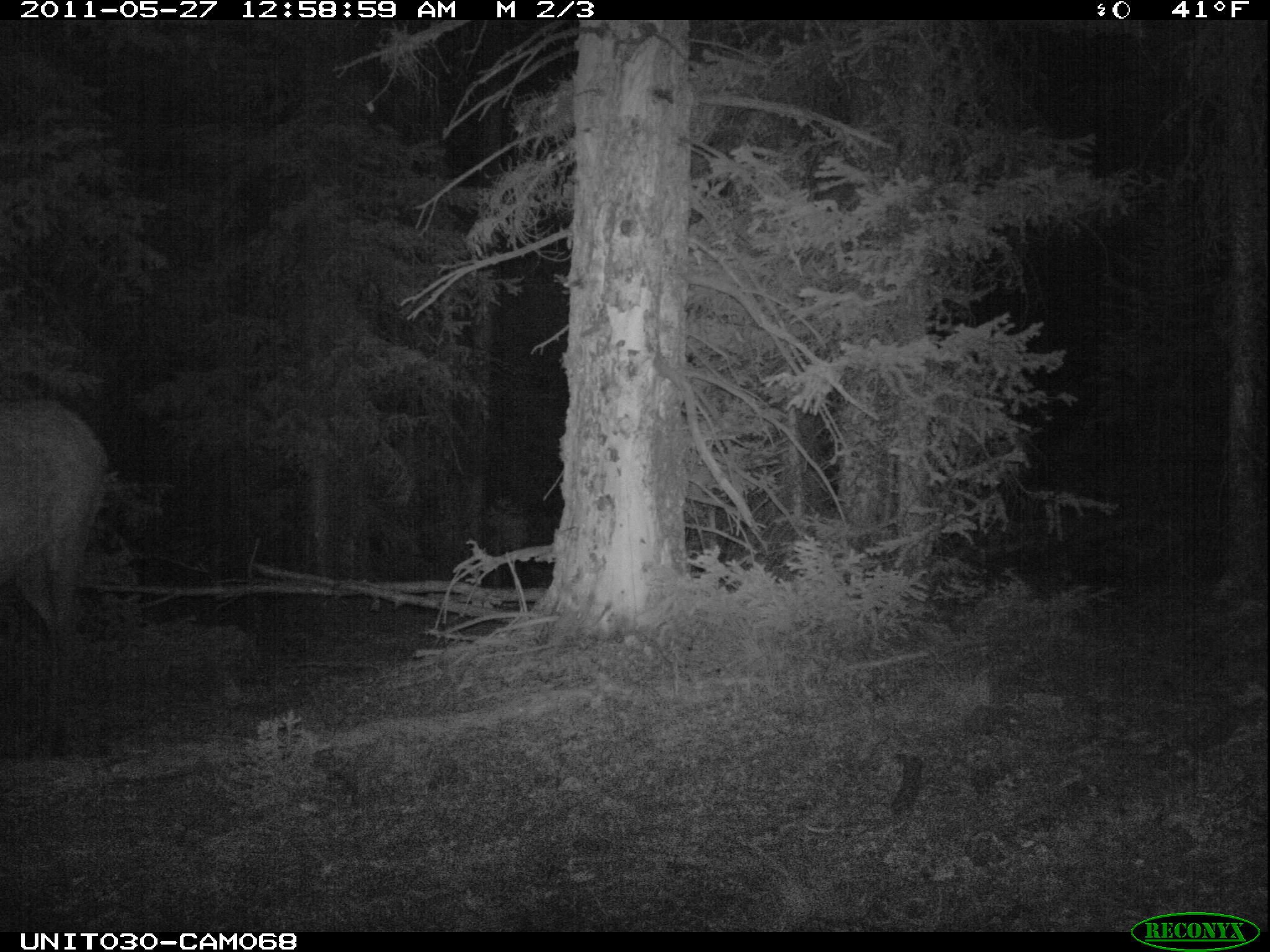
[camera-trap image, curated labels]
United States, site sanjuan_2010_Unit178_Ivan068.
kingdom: Animalia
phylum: Chordata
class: Mammalia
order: Artiodactyla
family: Cervidae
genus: Cervus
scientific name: Cervus elaphus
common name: red deer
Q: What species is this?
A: Cervus elaphus (red deer).